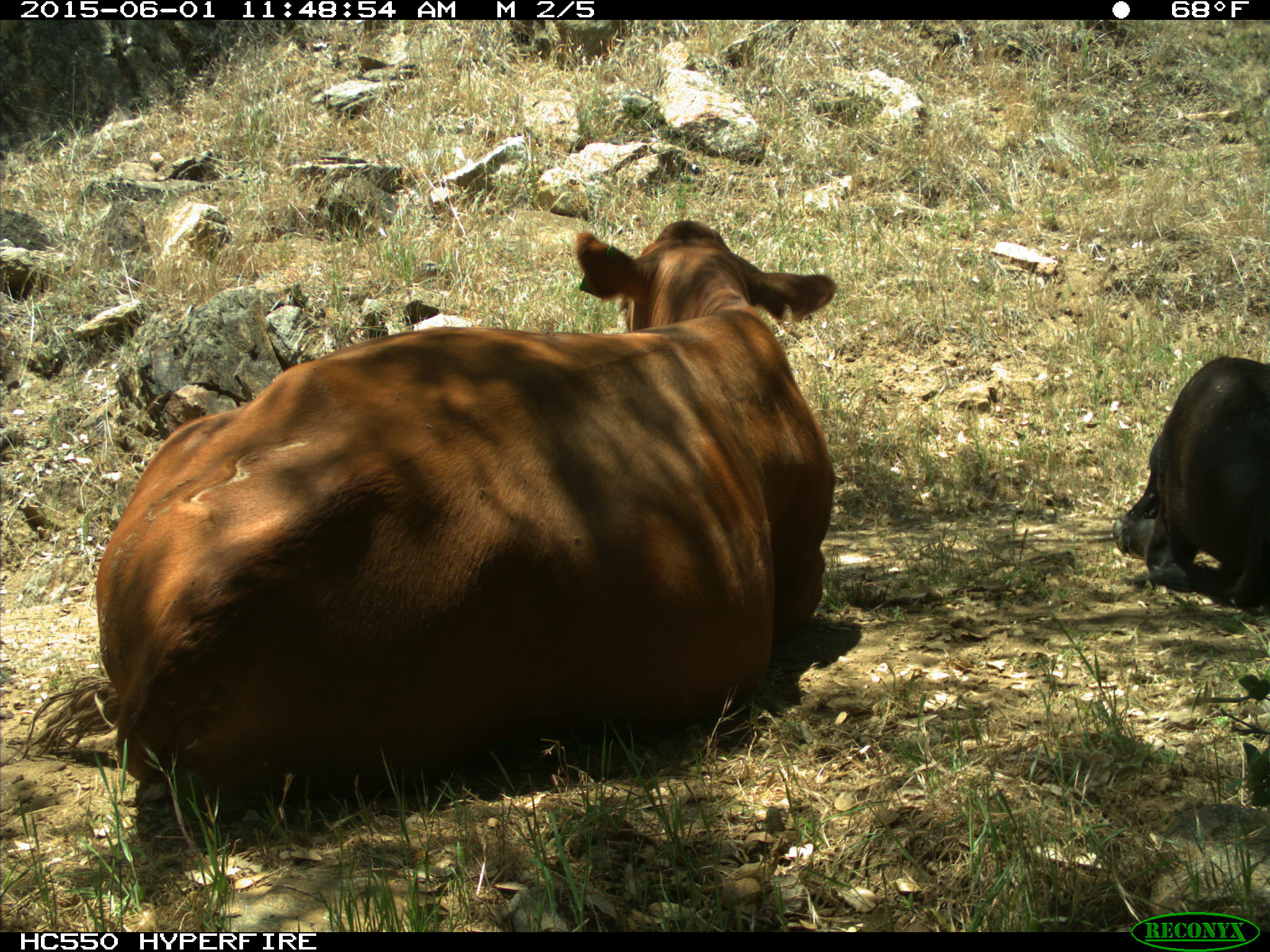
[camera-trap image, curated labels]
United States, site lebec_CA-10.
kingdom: Animalia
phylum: Chordata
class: Mammalia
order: Artiodactyla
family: Bovidae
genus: Bos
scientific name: Bos taurus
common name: domestic cow